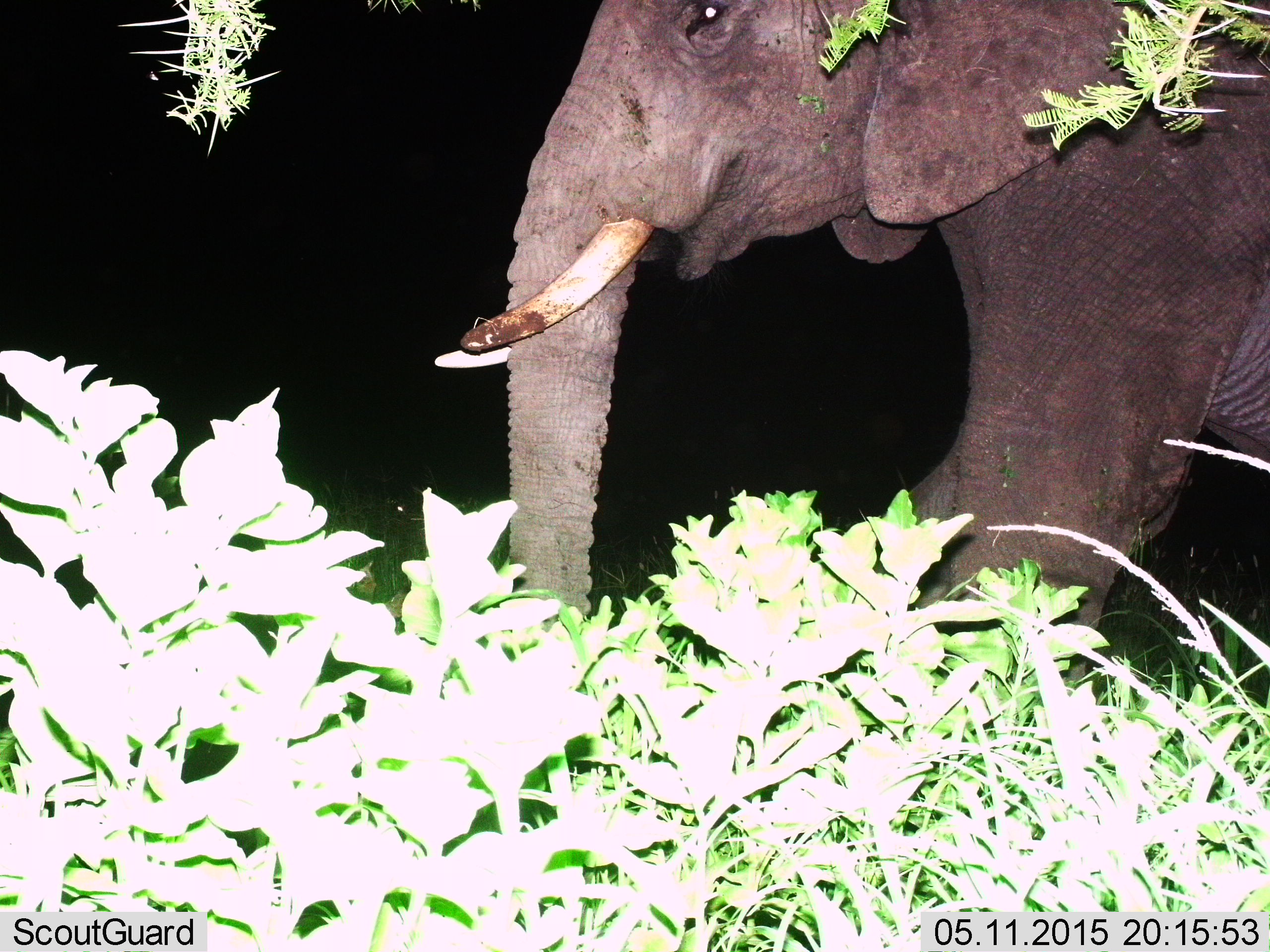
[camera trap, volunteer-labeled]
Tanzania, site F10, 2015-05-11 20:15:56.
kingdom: Animalia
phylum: Chordata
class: Mammalia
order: Proboscidea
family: Elephantidae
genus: Loxodonta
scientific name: Loxodonta africana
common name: african bush elephant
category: elephant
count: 1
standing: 60%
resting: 0%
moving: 40%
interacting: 0%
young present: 0%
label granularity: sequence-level